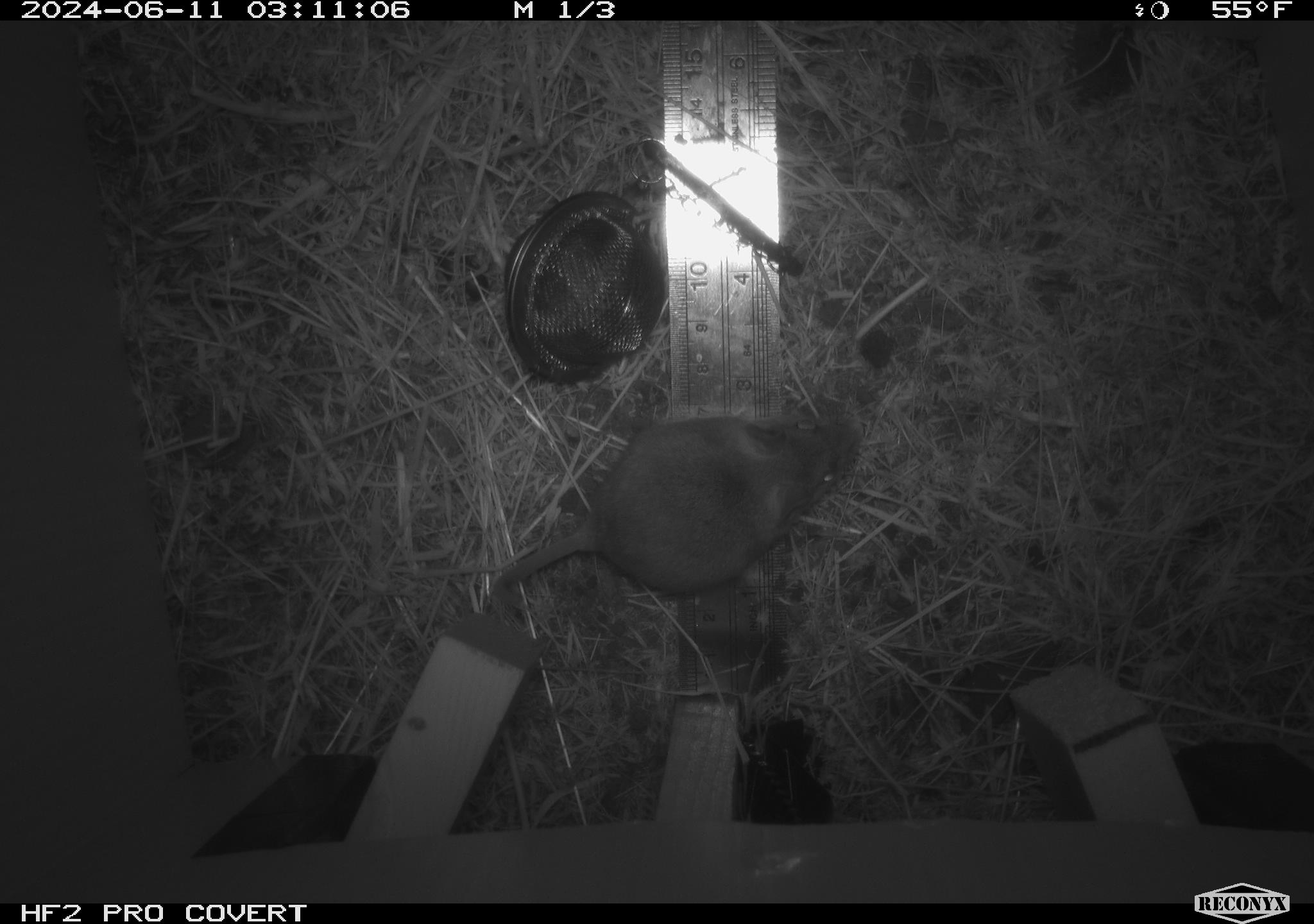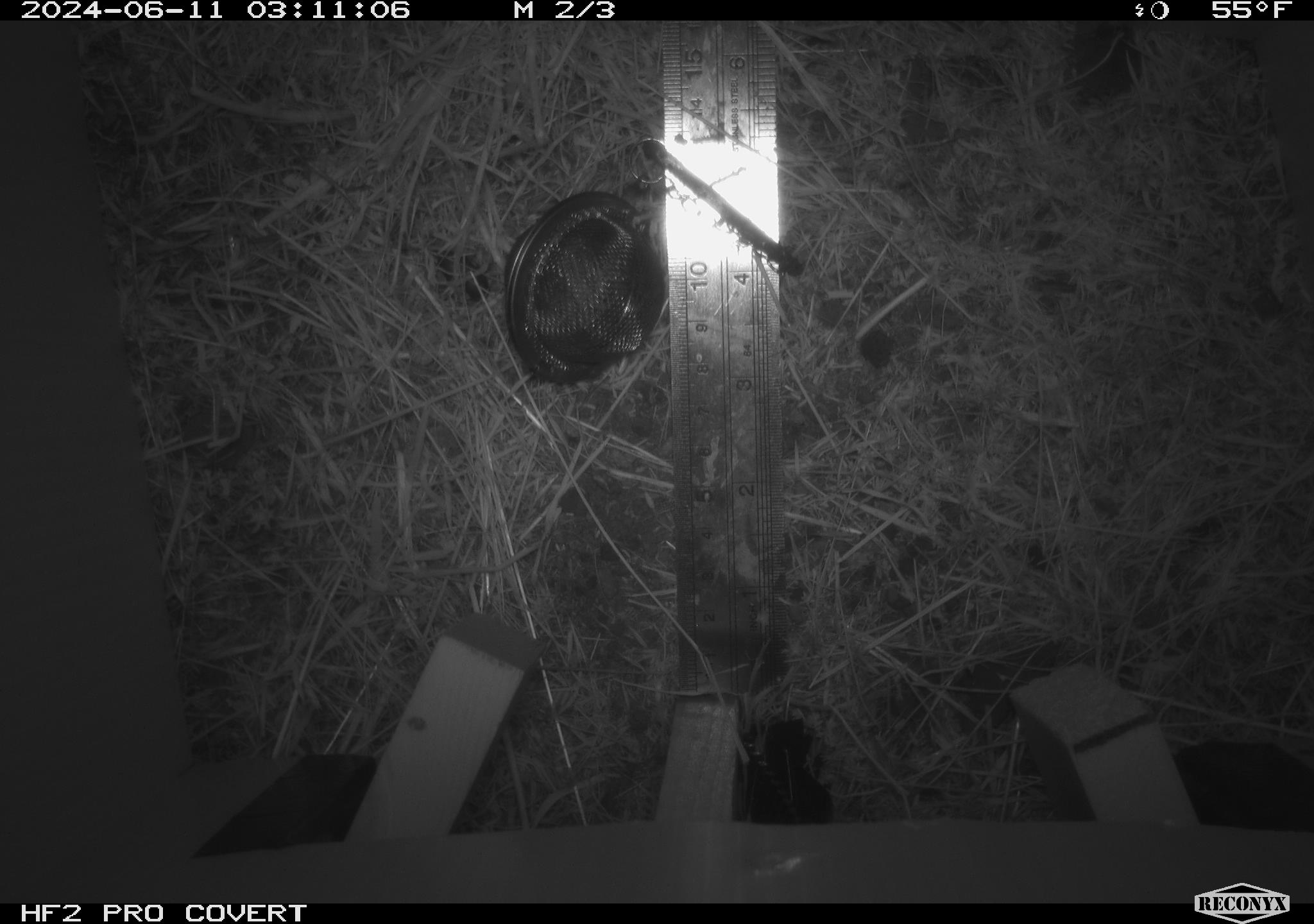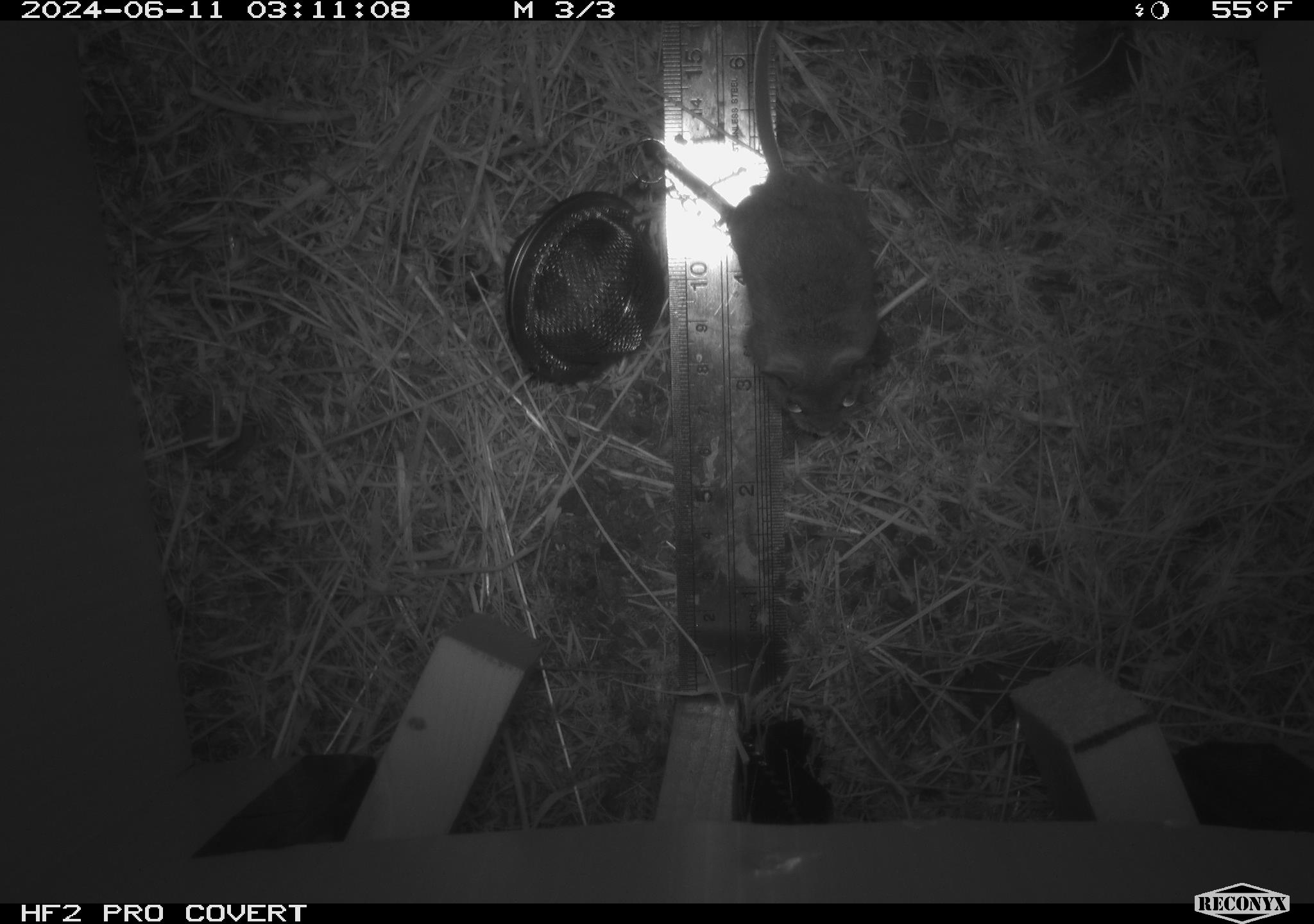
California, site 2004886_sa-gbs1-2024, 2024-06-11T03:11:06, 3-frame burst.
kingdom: Animalia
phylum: Chordata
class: Mammalia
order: Rodentia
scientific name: Rodentia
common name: mouse species